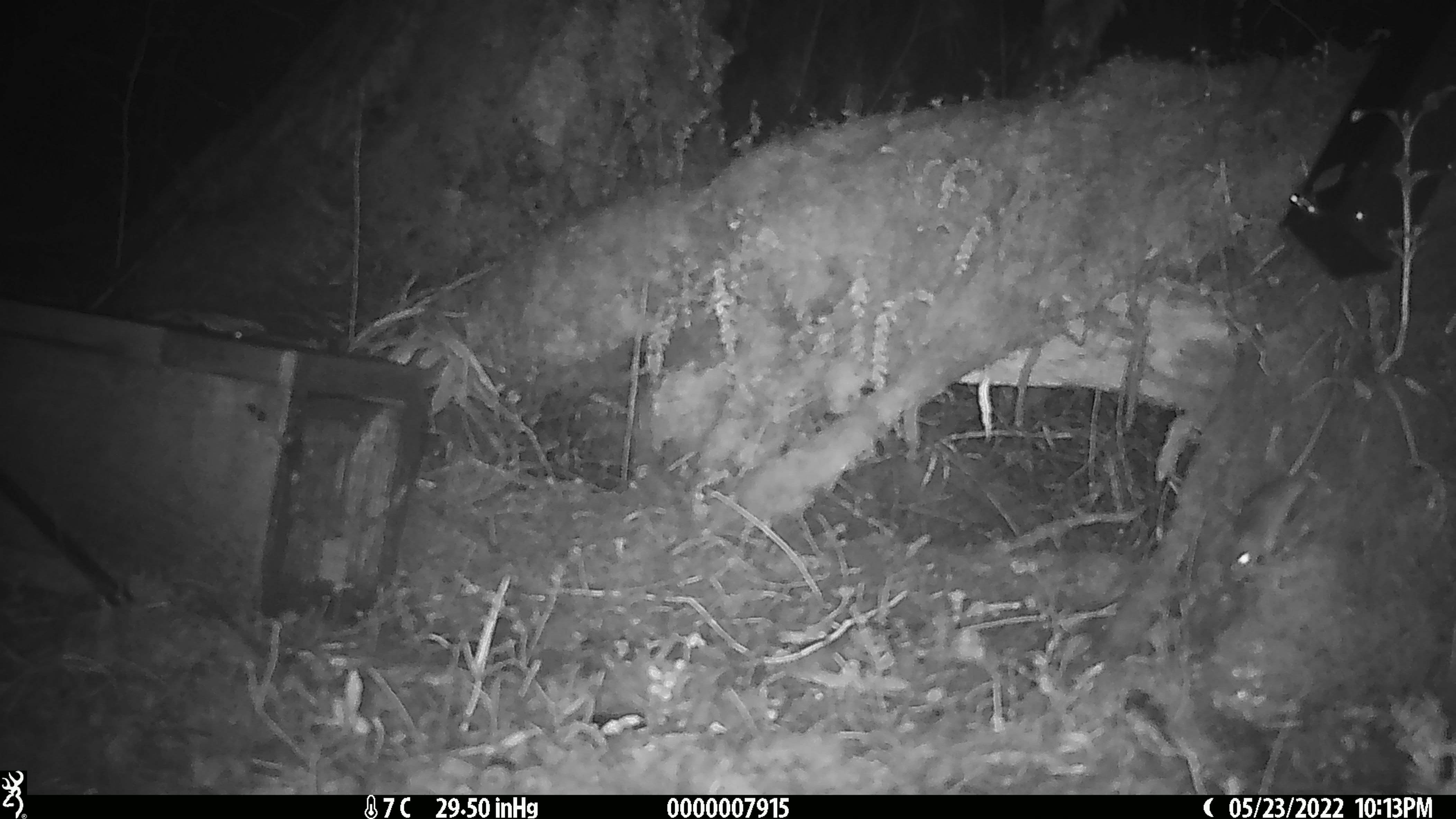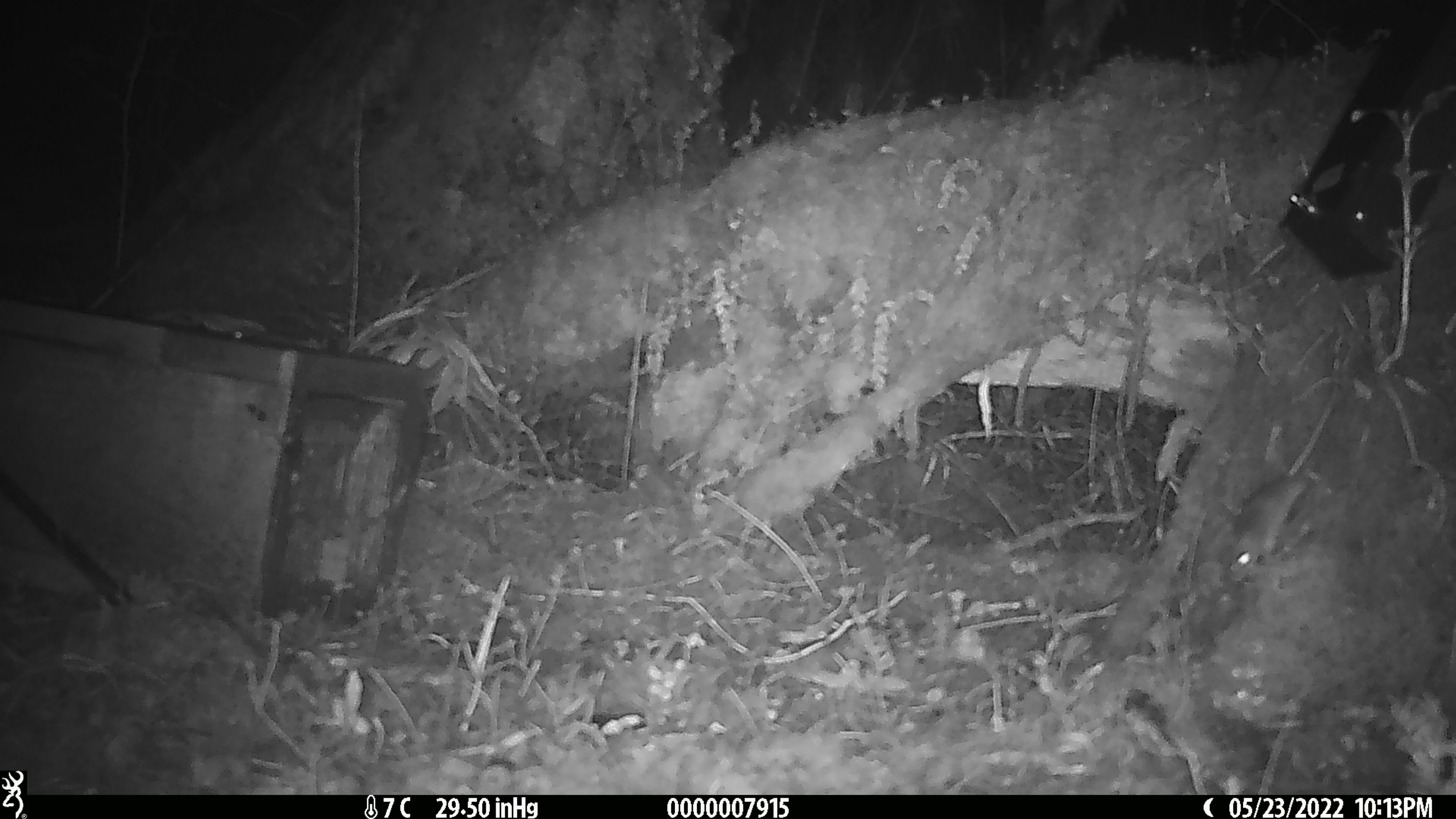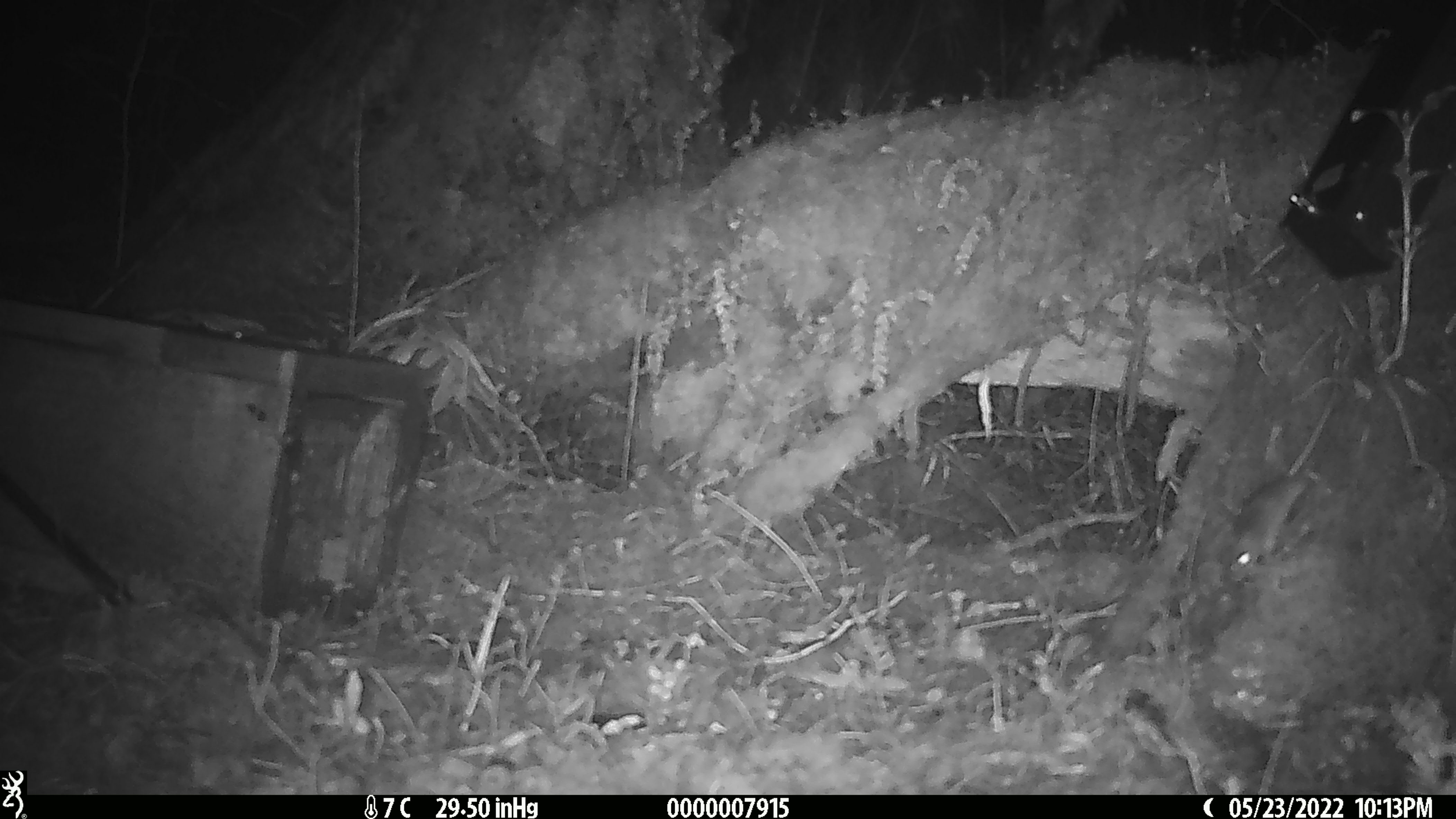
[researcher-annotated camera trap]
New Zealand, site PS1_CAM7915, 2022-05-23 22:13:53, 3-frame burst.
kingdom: Animalia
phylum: Chordata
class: Mammalia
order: Rodentia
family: Muridae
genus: Mus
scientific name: Mus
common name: mouse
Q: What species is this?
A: Mouse (Mus).